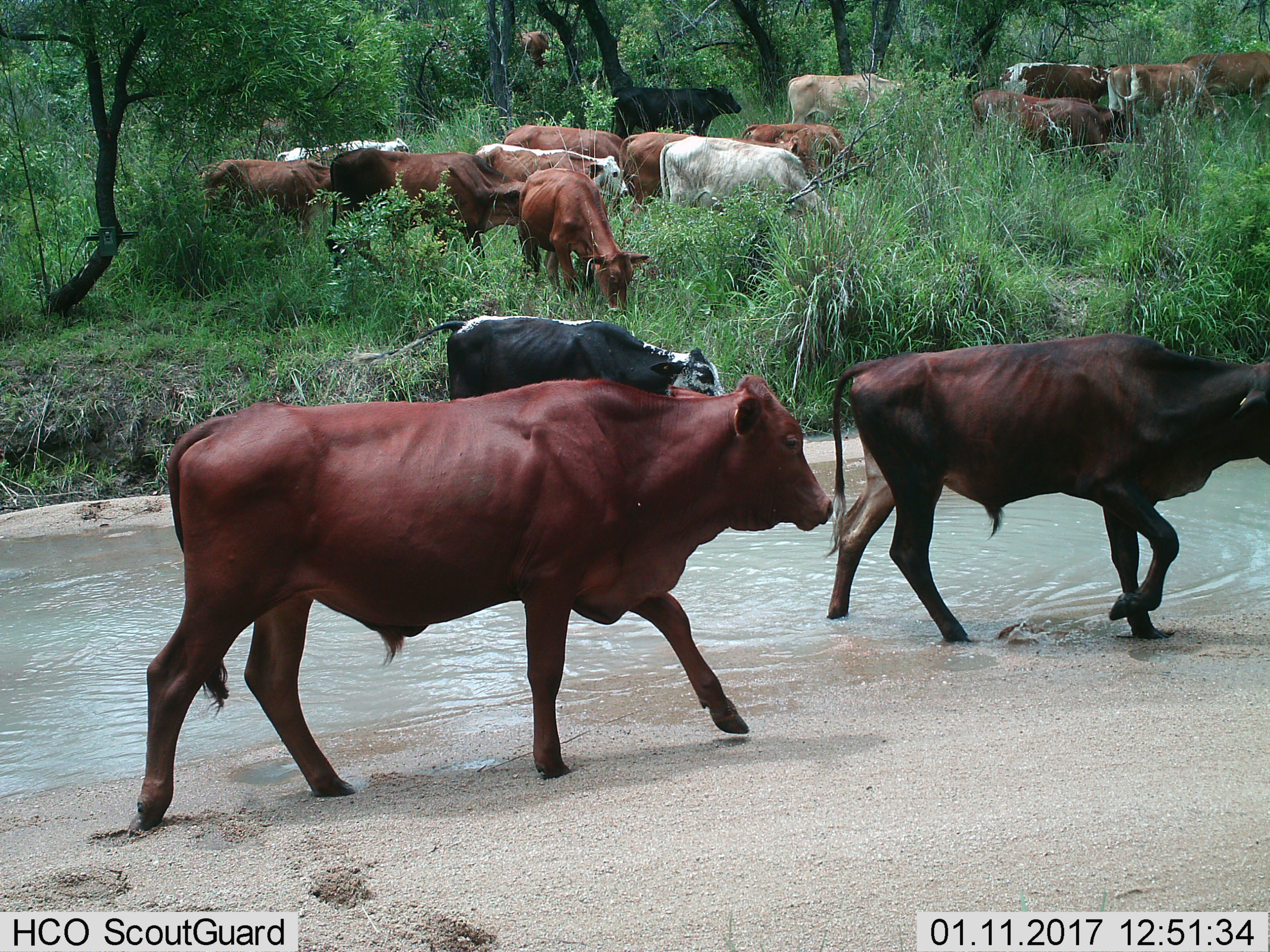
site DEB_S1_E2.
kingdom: Animalia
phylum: Chordata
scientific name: Vertebrata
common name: domestic animal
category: domesticanimal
Domesticanimal (domestic animal) (Vertebrata), count 11-50. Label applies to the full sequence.